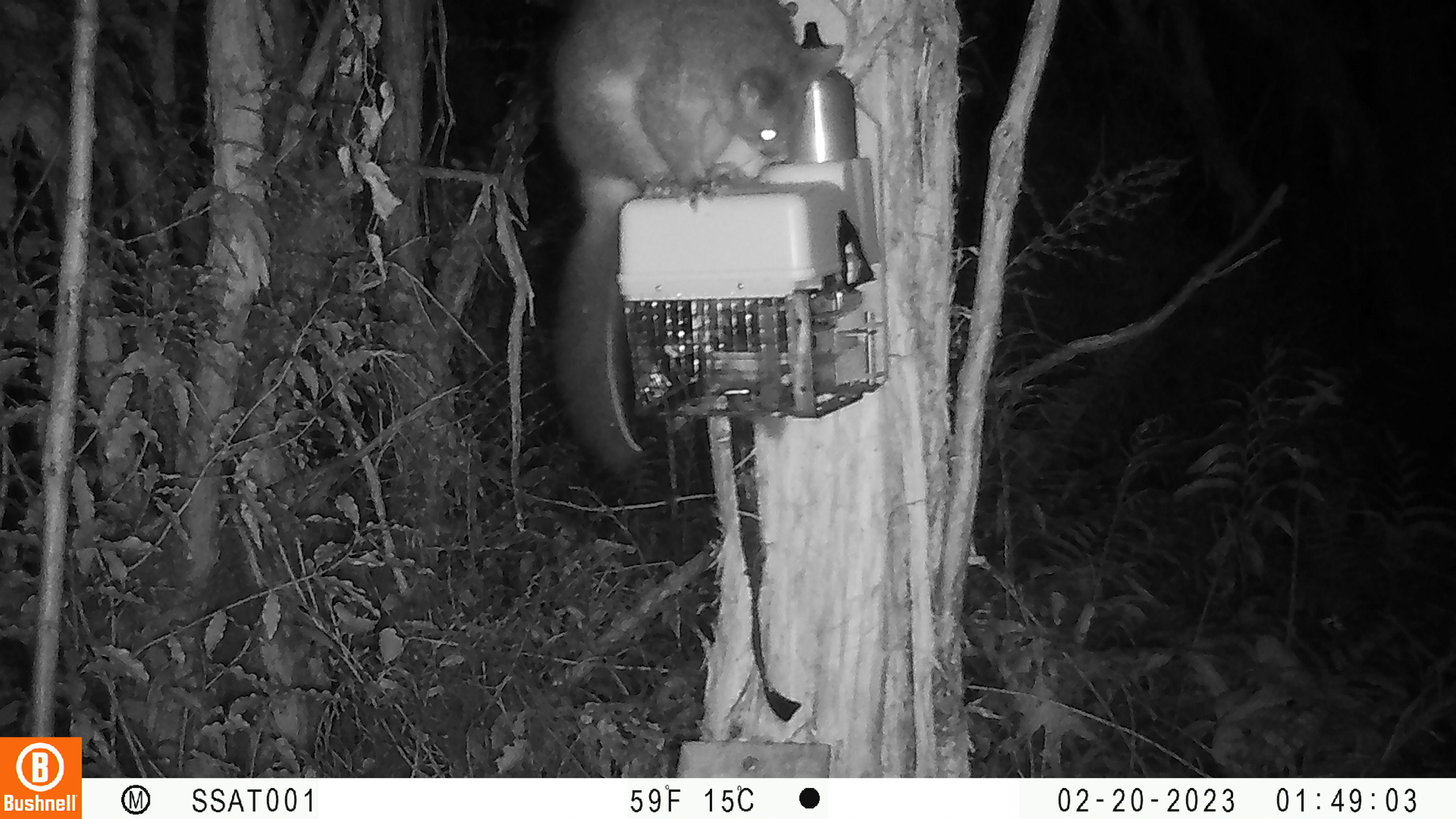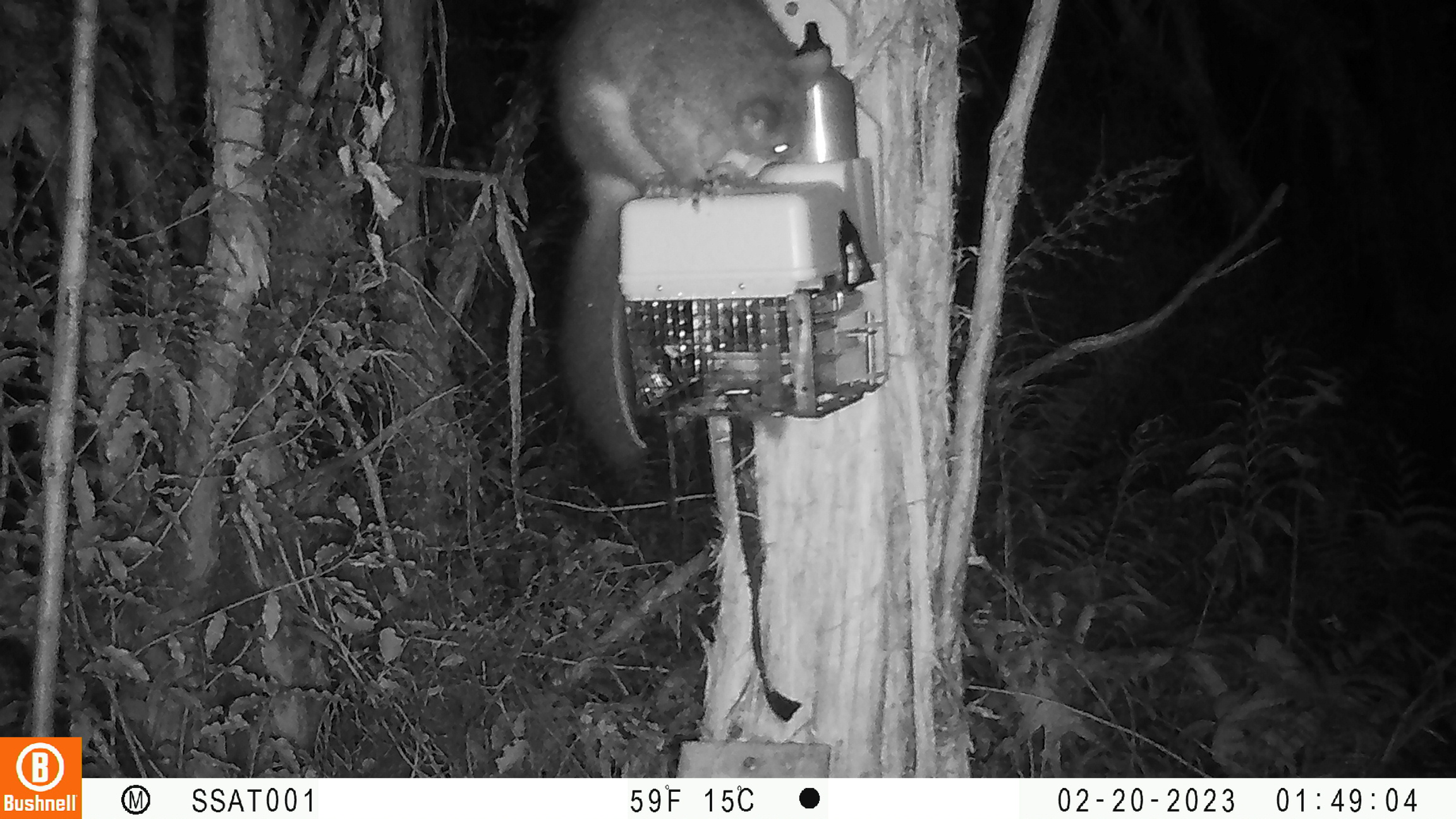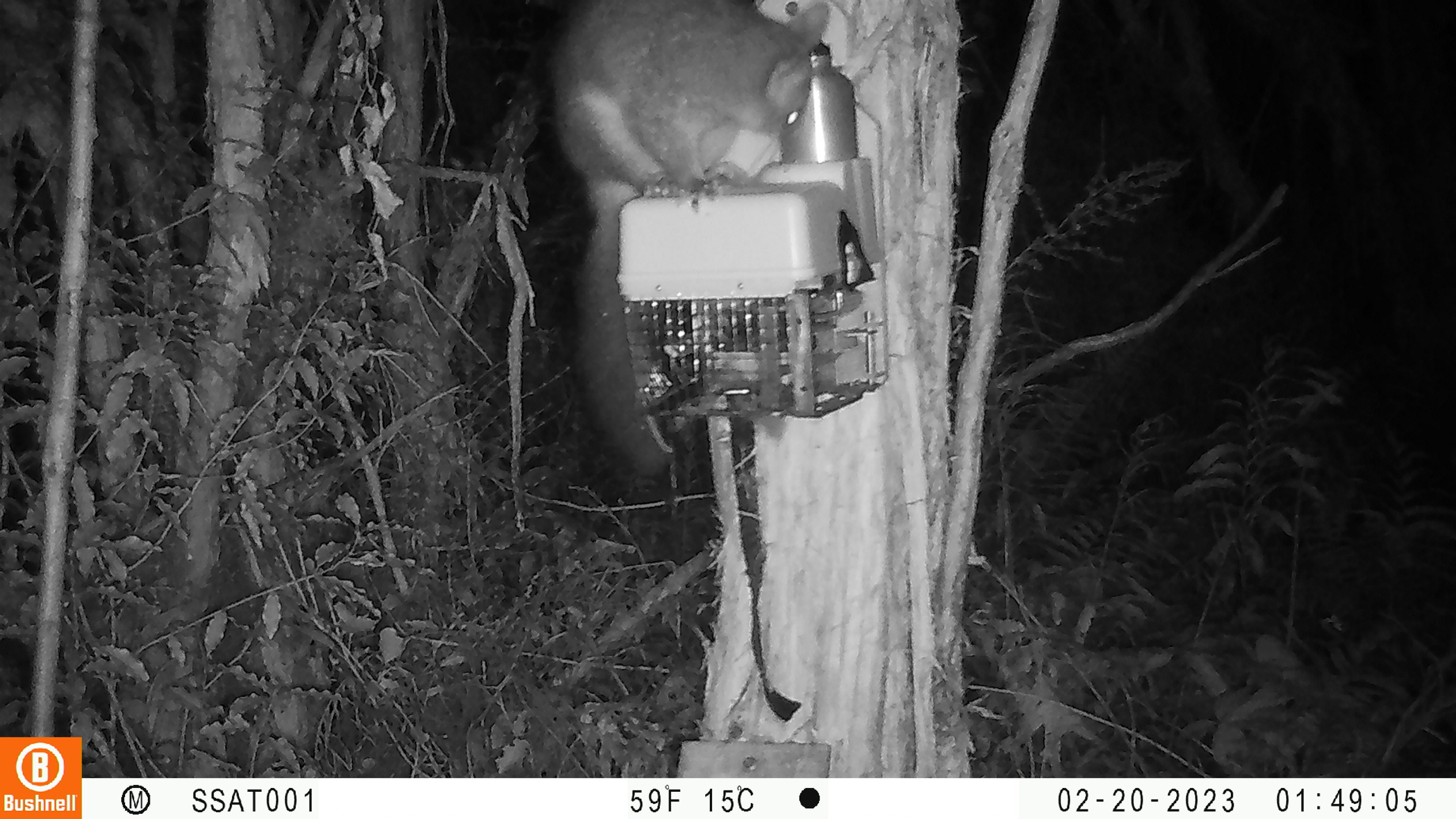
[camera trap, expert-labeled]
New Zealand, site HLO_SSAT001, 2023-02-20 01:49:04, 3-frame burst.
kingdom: Animalia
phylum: Chordata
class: Mammalia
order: Diprotodontia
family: Phalangeridae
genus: Trichosurus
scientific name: Trichosurus vulpecula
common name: common brushtail possum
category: possum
Possum (common brushtail possum) (Trichosurus vulpecula).